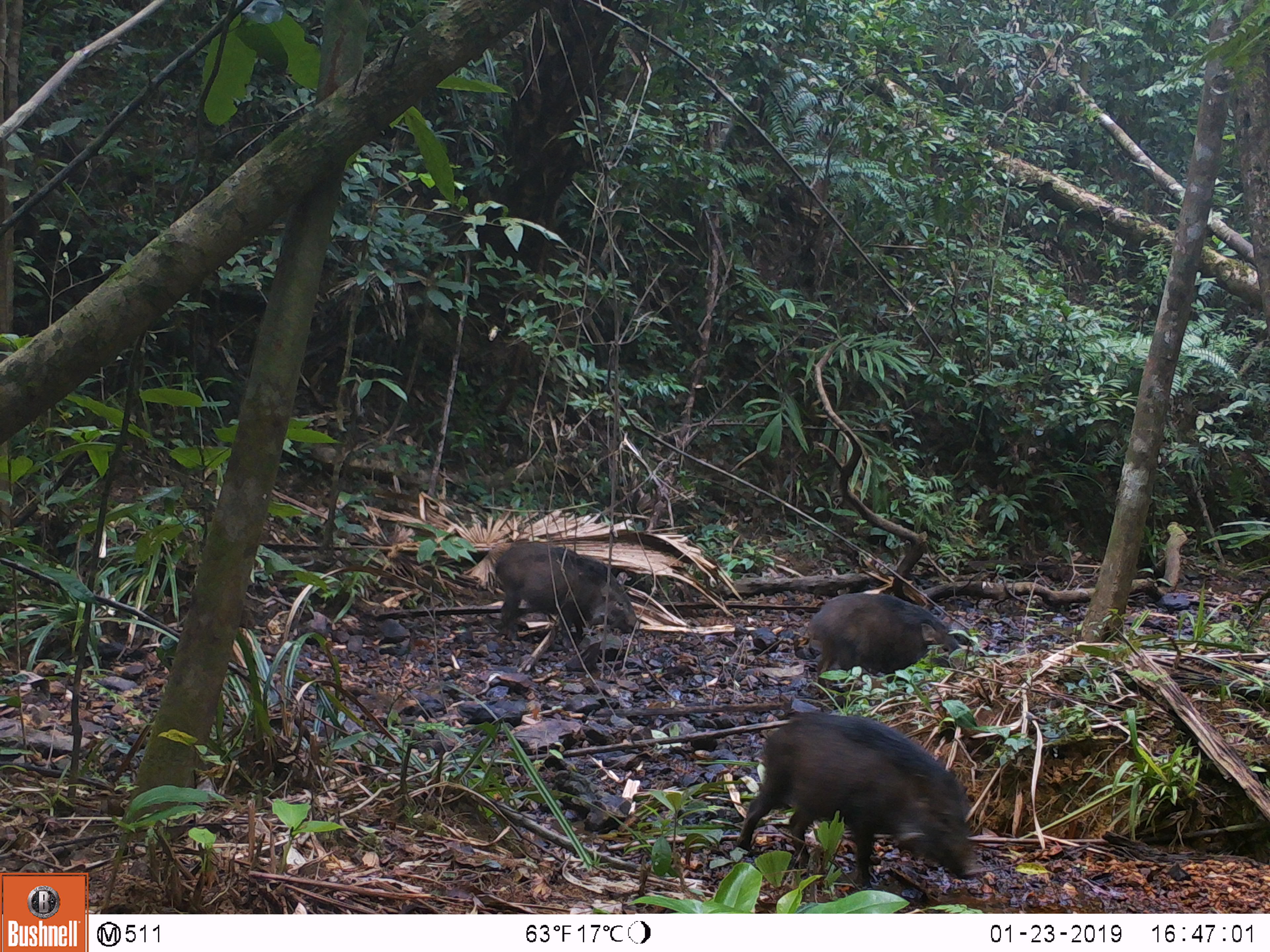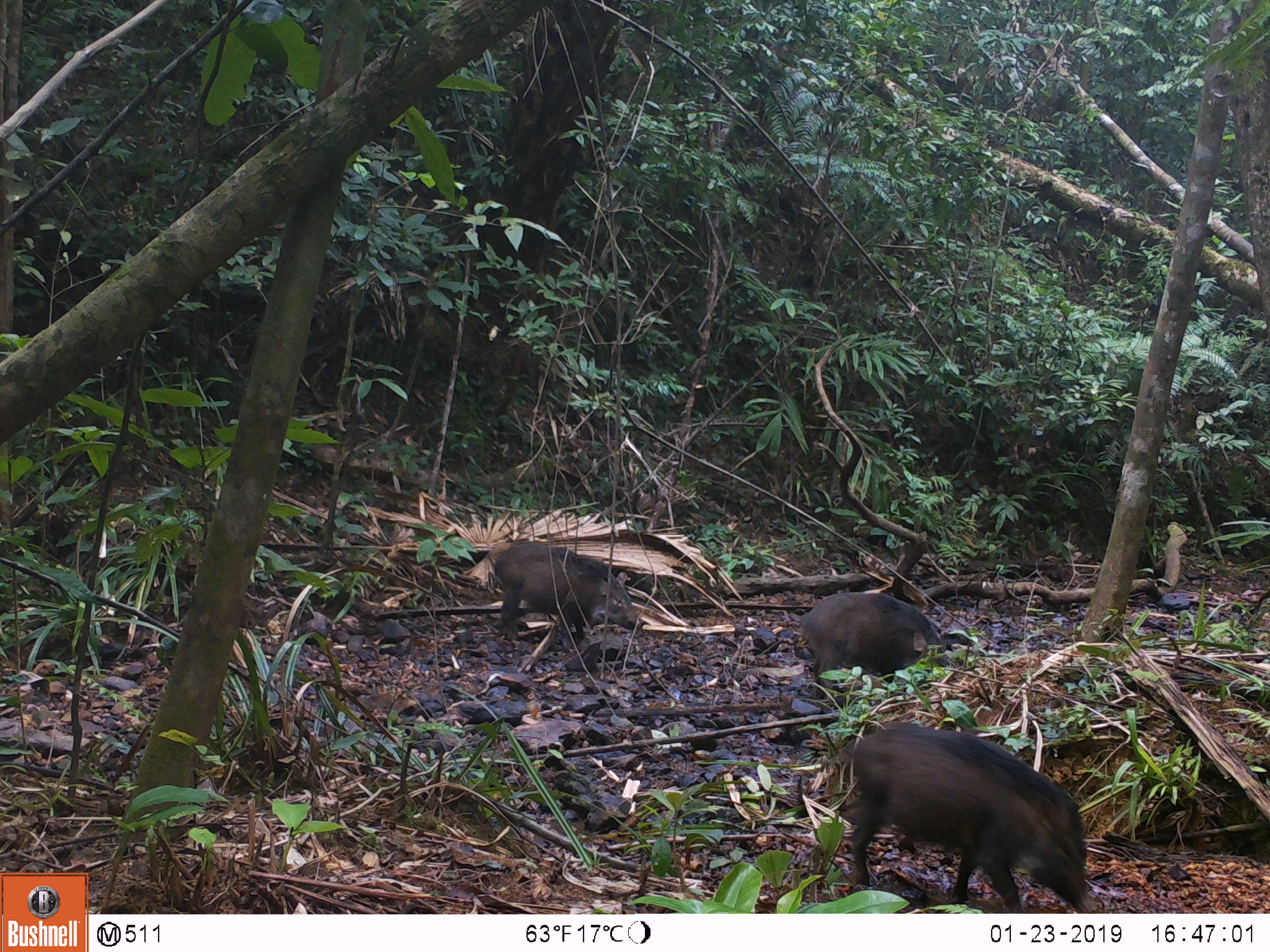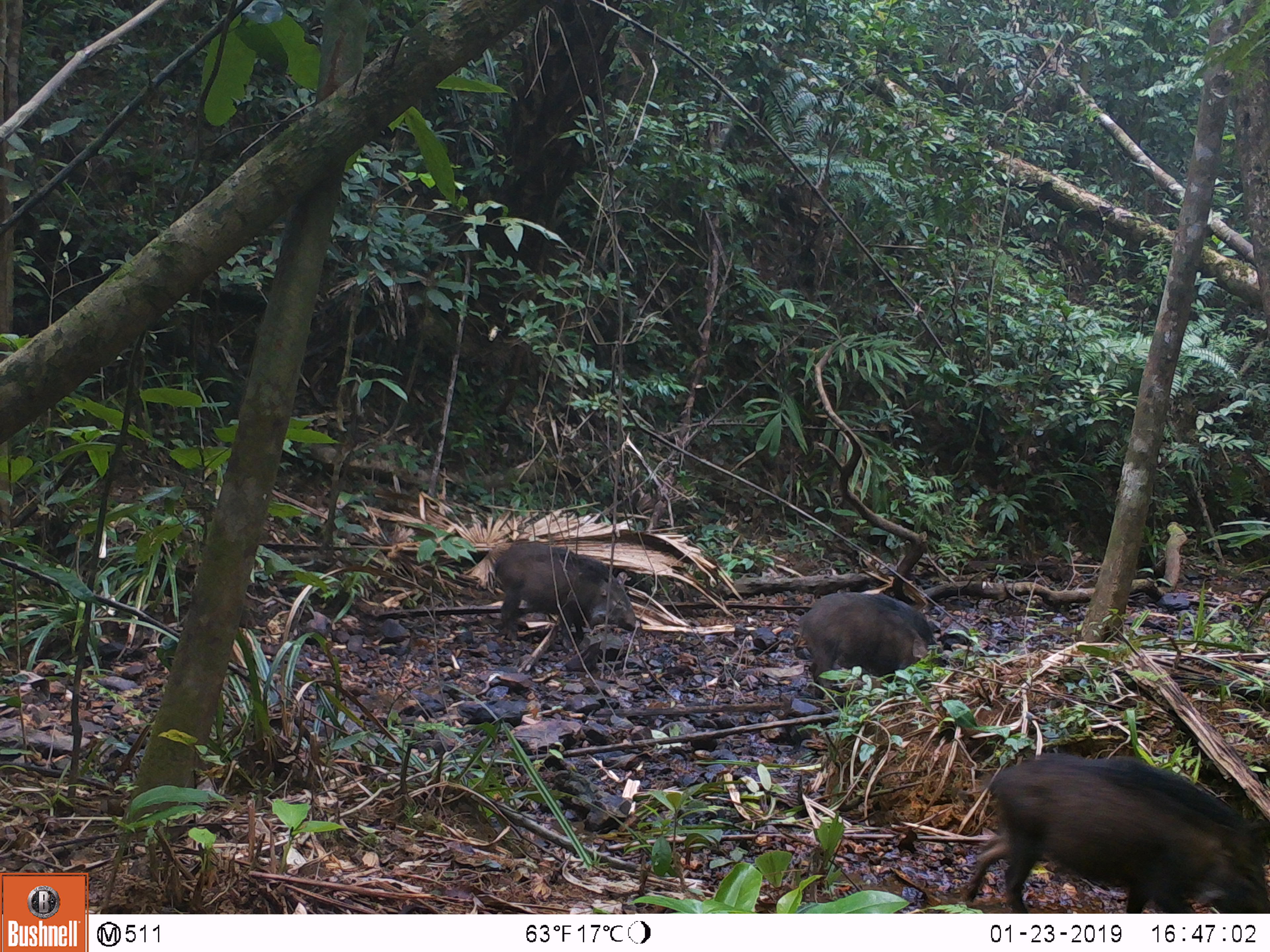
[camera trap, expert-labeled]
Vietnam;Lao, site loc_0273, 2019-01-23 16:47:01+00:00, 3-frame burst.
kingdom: Animalia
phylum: Chordata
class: Mammalia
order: Artiodactyla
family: Suidae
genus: Sus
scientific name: Sus scrofa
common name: eurasian wild pig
Eurasian wild pig (Sus scrofa). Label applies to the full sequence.